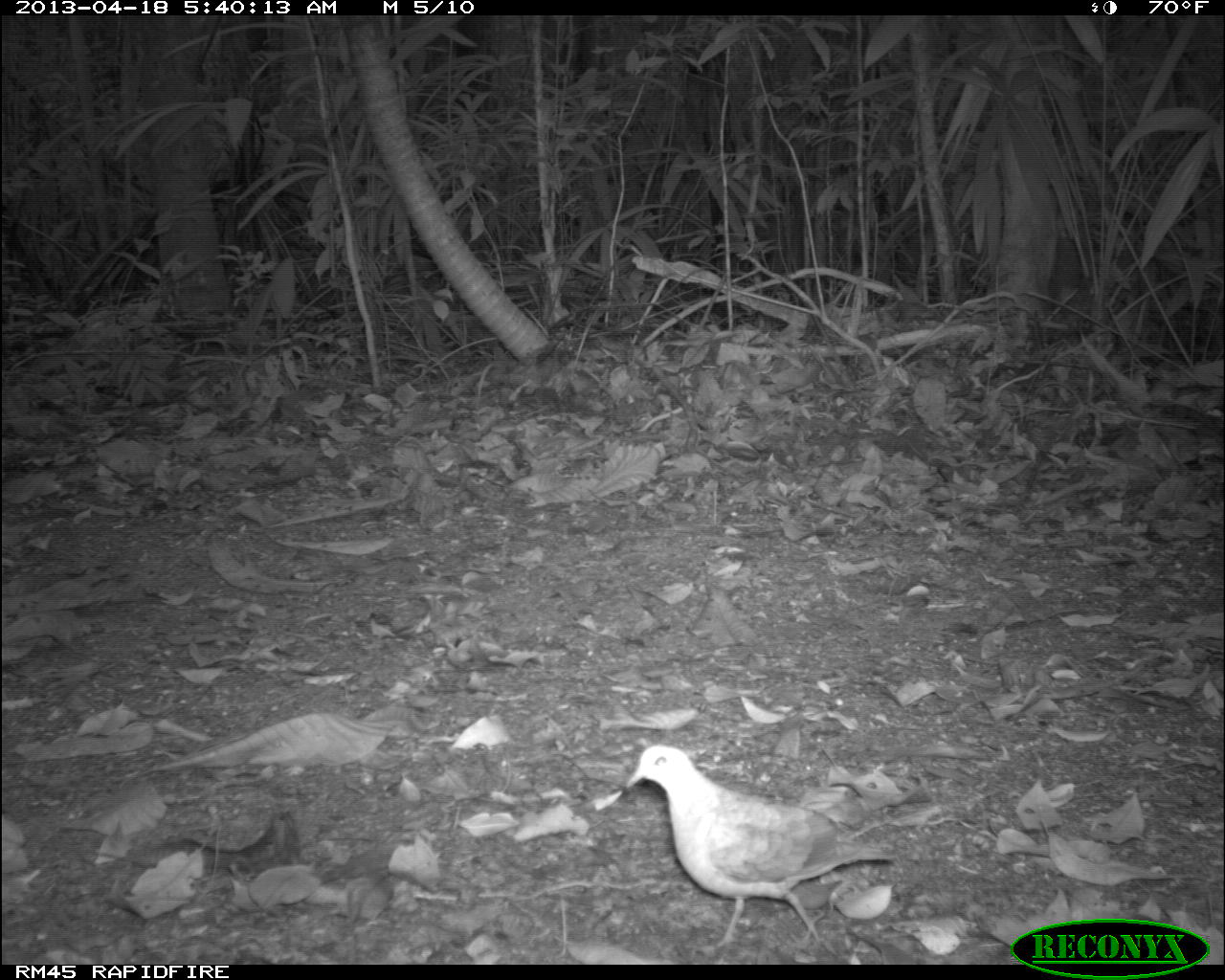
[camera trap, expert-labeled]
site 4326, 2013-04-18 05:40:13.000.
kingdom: Animalia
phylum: Chordata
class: Aves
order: Columbiformes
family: Columbidae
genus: Geotrygon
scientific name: Geotrygon montana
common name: ruddy quail-dove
Geotrygon montana (ruddy quail-dove), count 1.